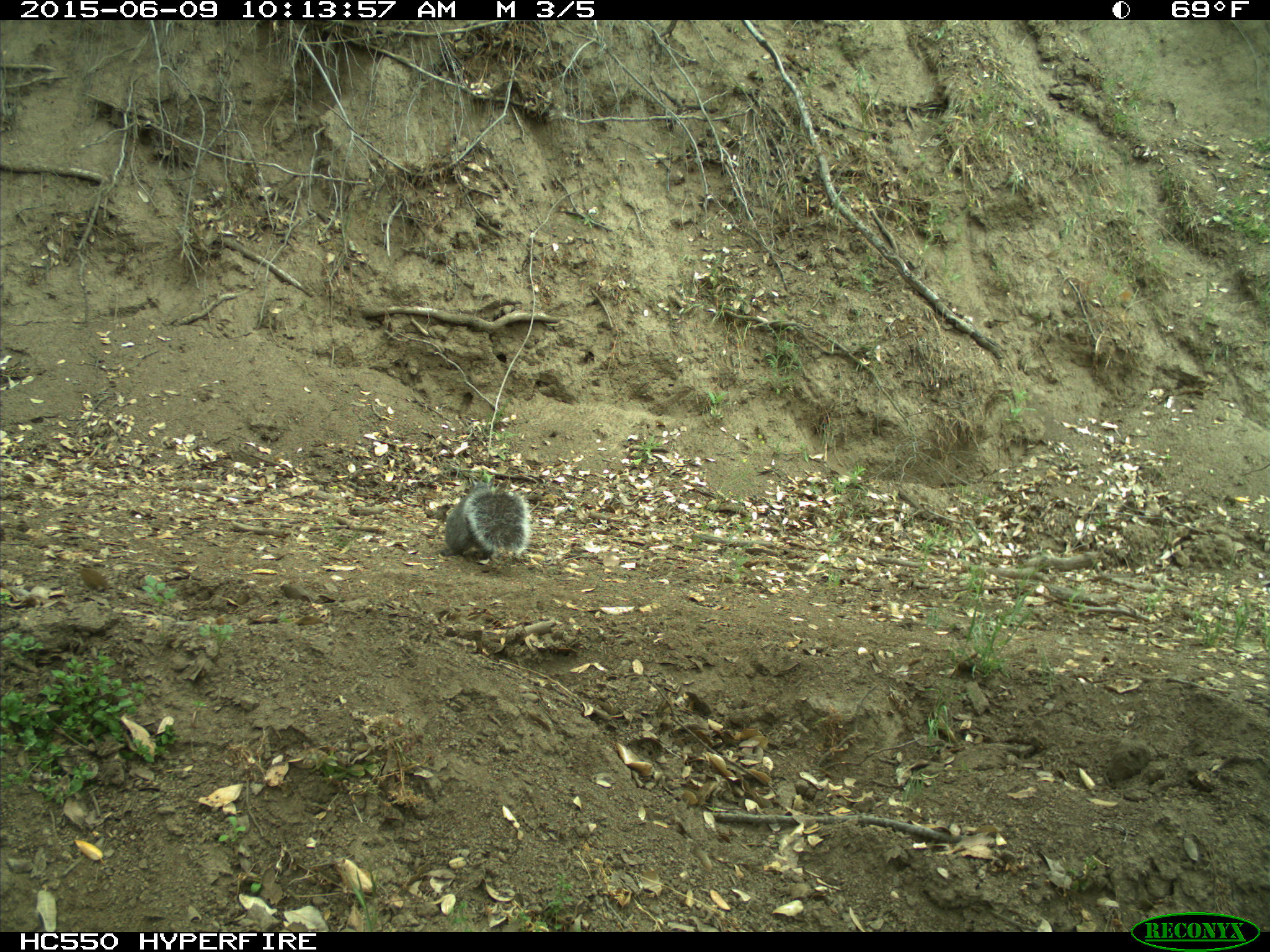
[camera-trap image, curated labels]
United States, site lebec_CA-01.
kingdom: Animalia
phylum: Chordata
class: Mammalia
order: Rodentia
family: Sciuridae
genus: Sciurus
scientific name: Sciurus carolinensis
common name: eastern gray squirrel